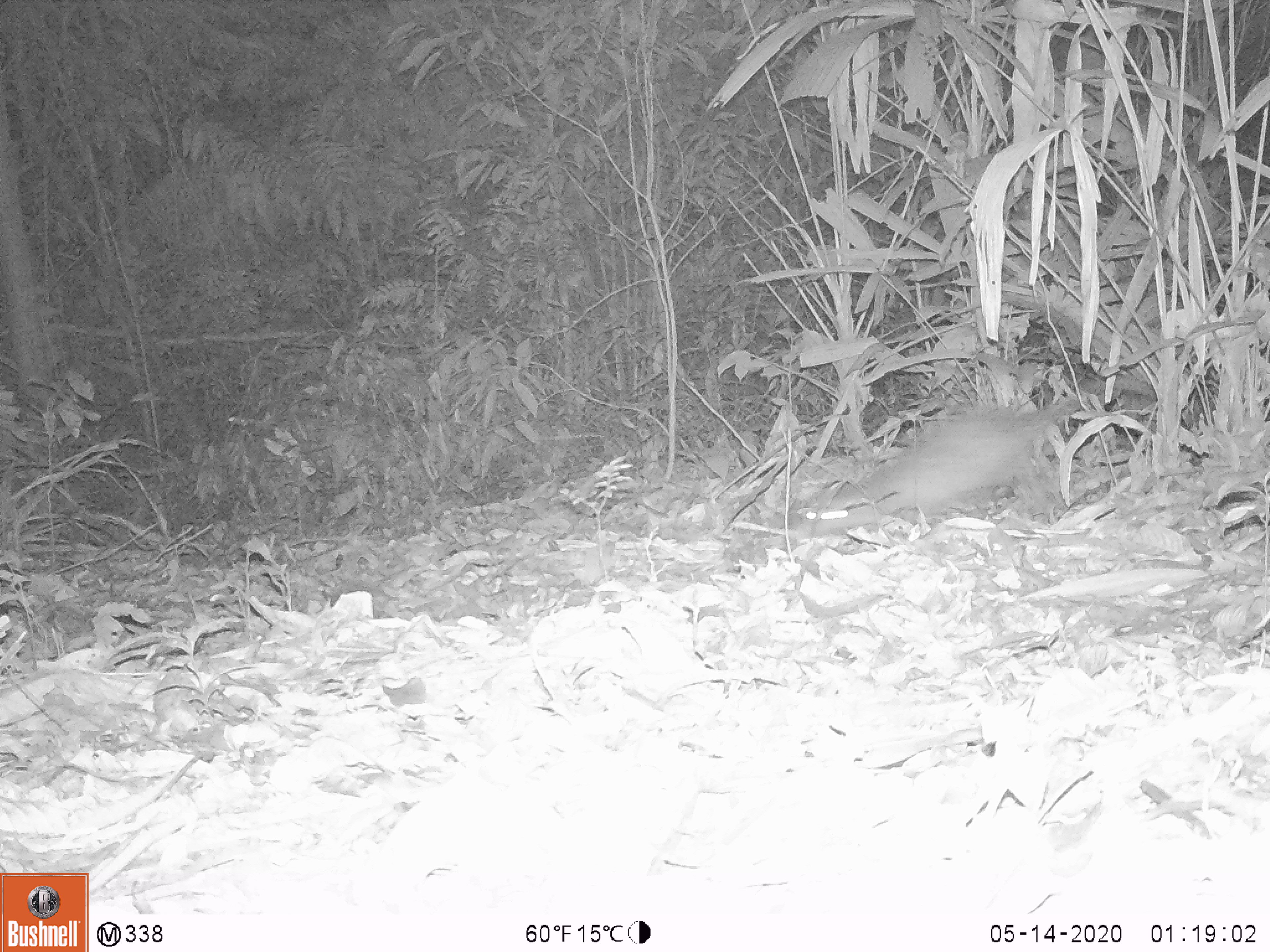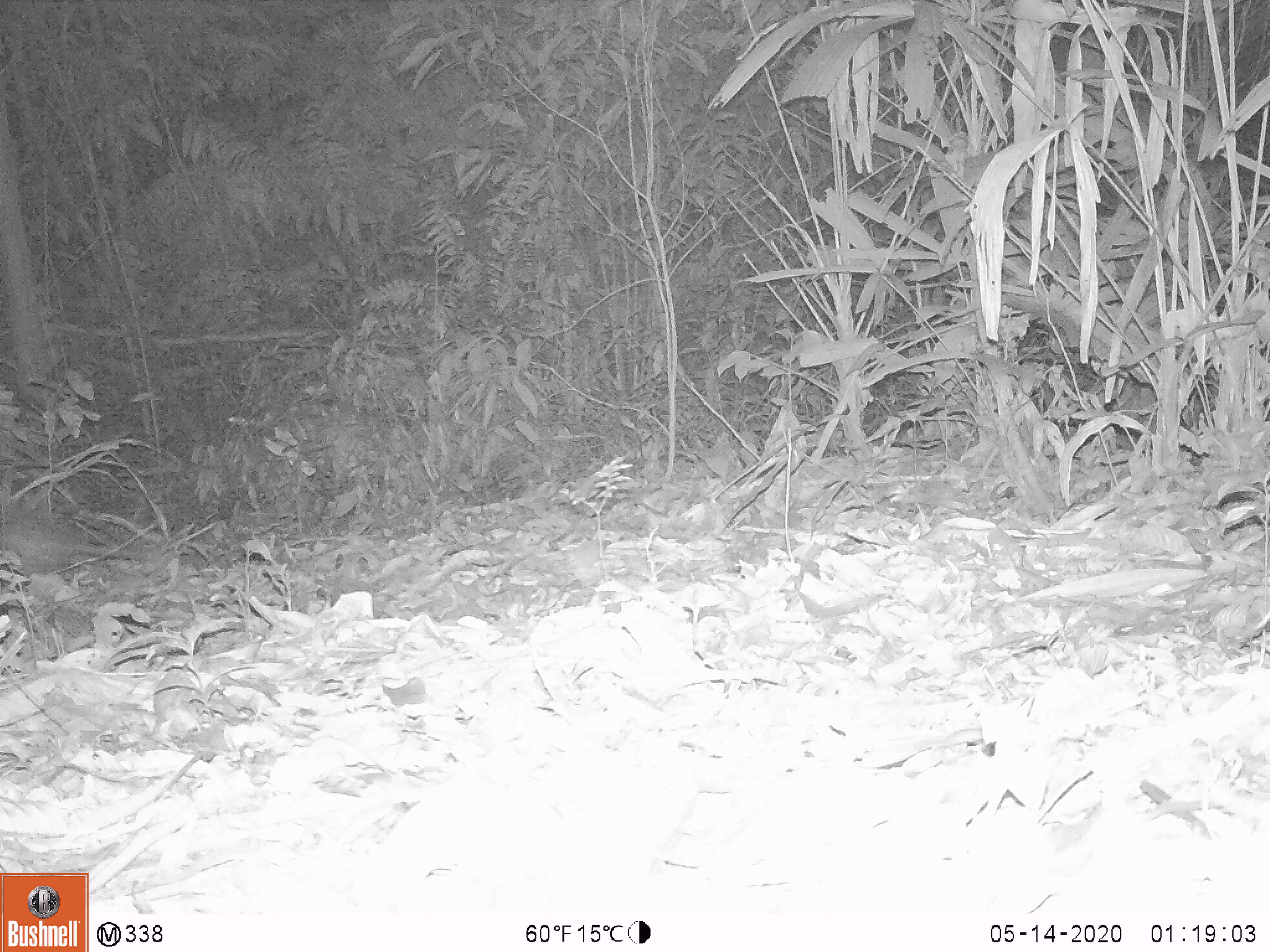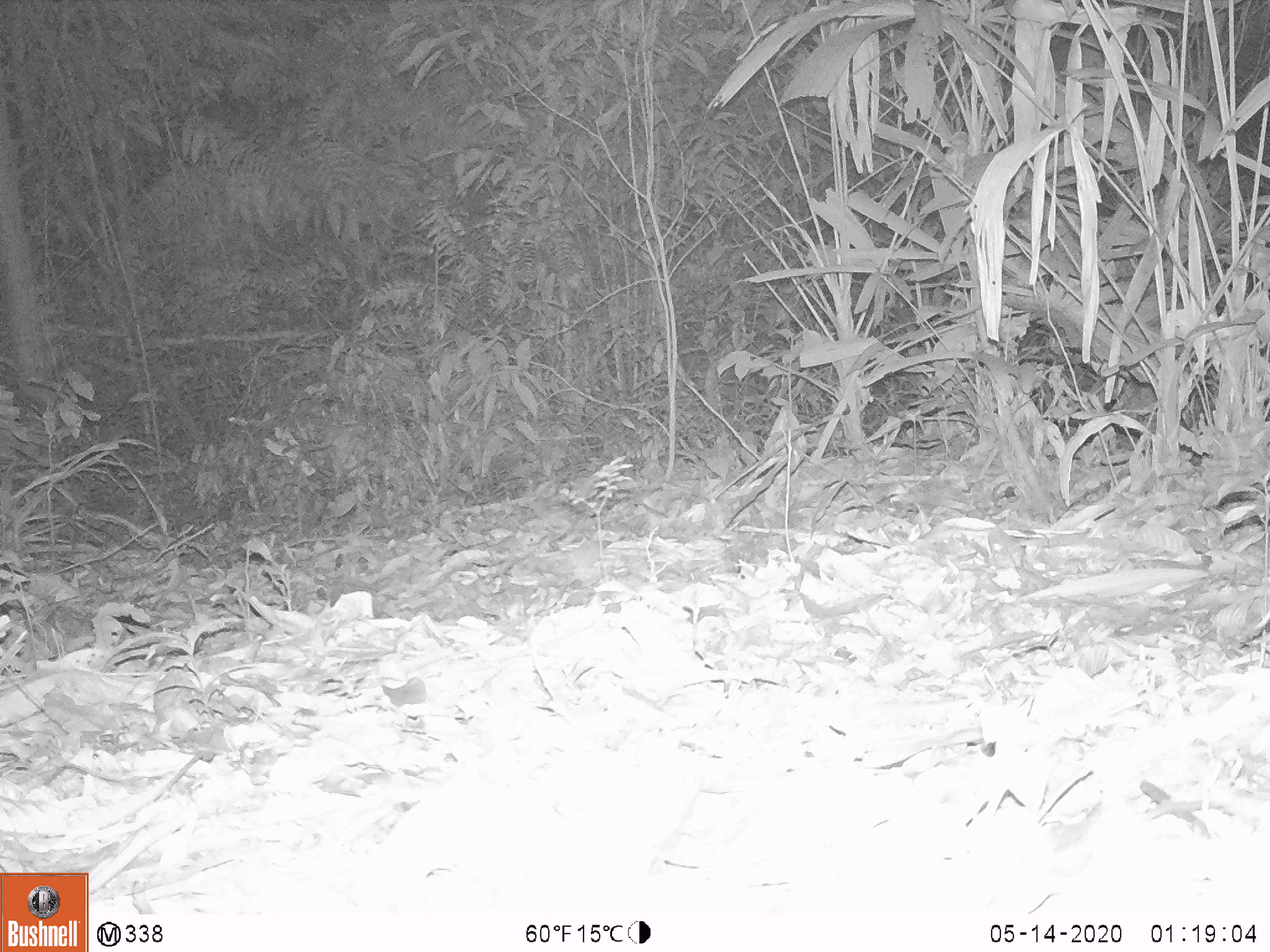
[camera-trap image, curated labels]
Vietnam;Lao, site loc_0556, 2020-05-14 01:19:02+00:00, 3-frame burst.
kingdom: Animalia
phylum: Chordata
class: Mammalia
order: Rodentia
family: Hystricidae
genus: Atherurus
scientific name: Atherurus macrourus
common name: asiatic brush-tailed porcupine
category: asiatic brush tailed porcupine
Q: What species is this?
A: Asiatic brush tailed porcupine (asiatic brush-tailed porcupine) (Atherurus macrourus).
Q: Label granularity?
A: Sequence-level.